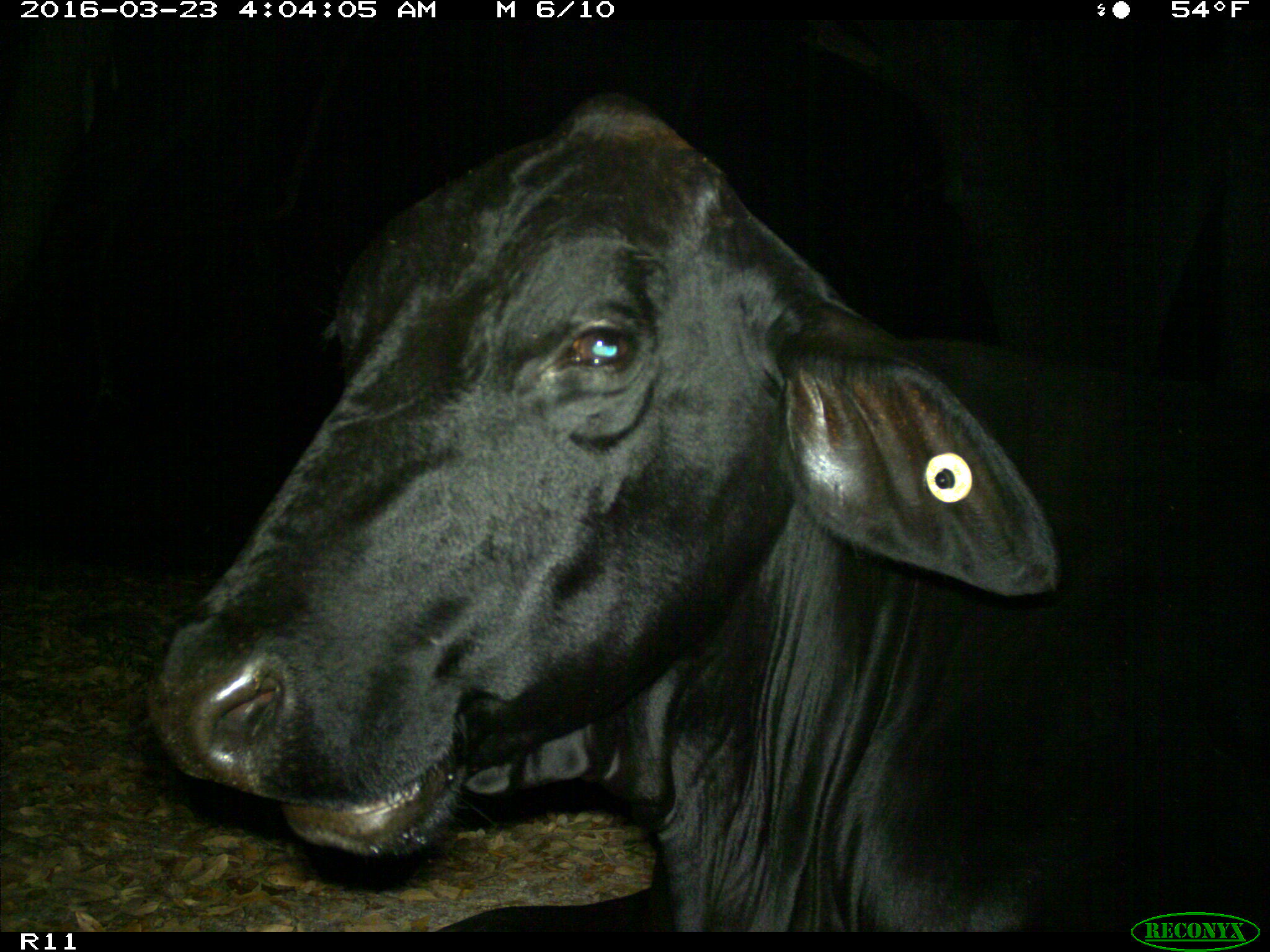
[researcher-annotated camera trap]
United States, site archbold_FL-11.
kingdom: Animalia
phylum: Chordata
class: Mammalia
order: Artiodactyla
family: Bovidae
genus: Bos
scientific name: Bos taurus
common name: domestic cow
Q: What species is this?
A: Bos taurus (domestic cow).